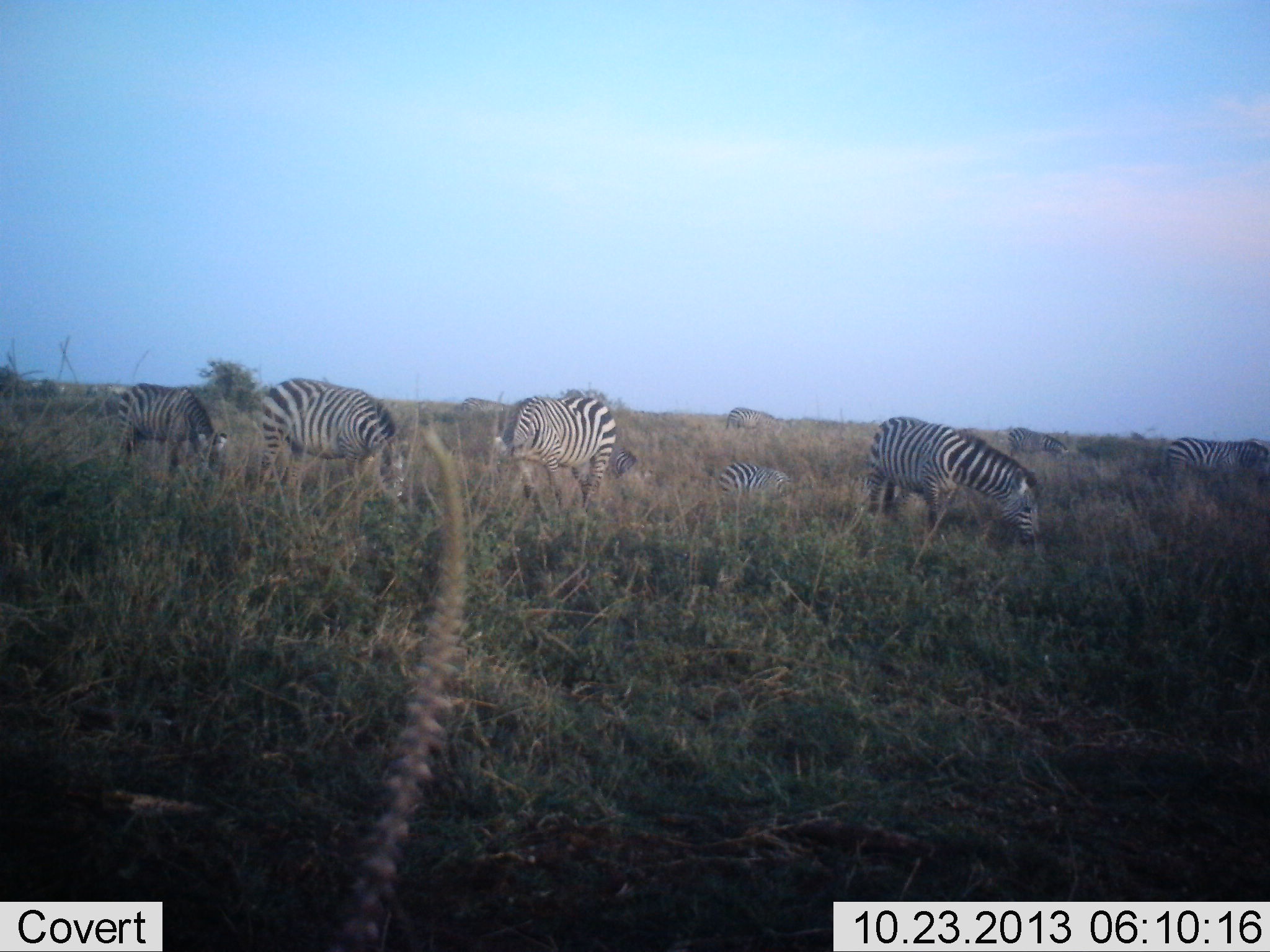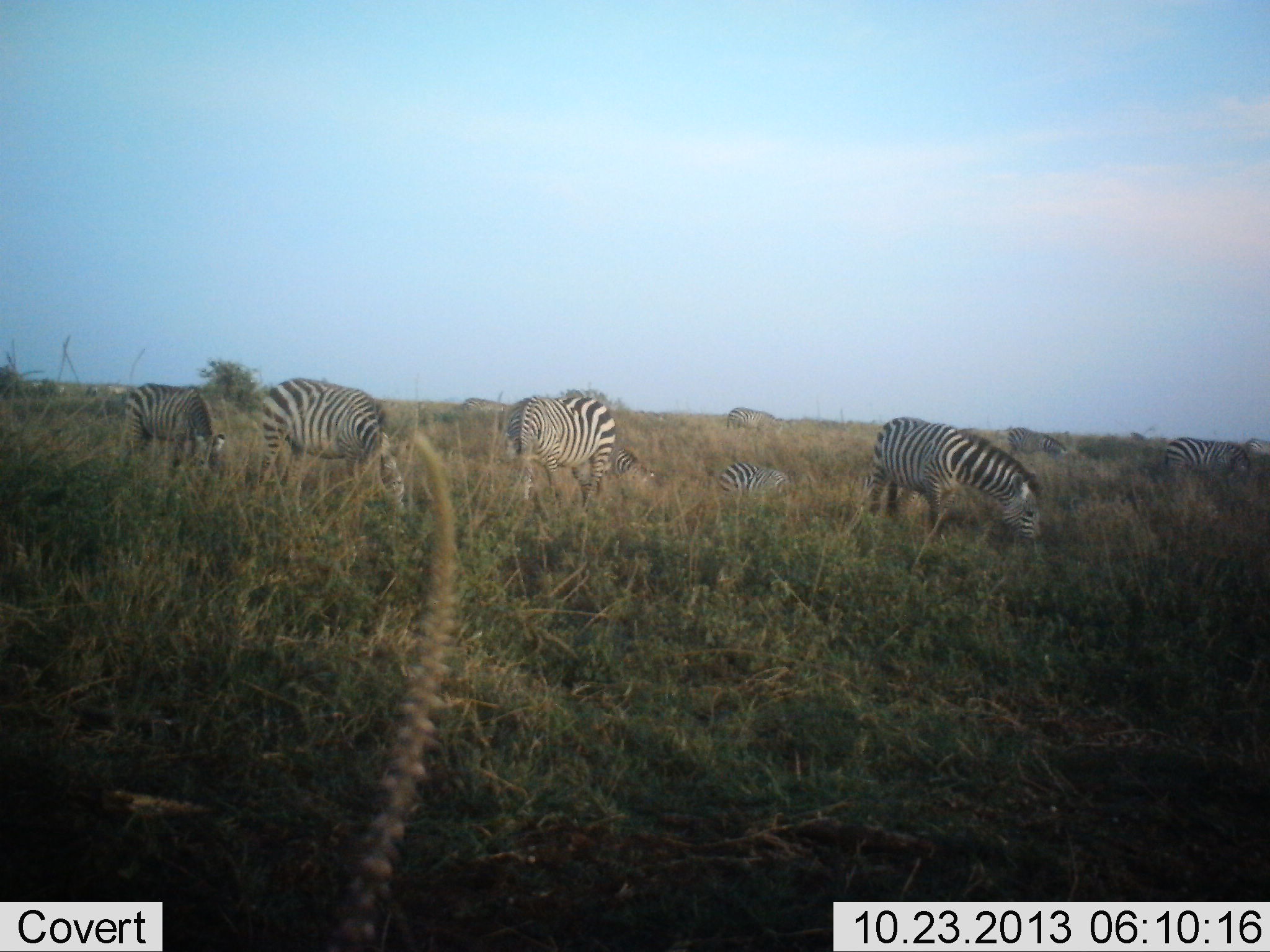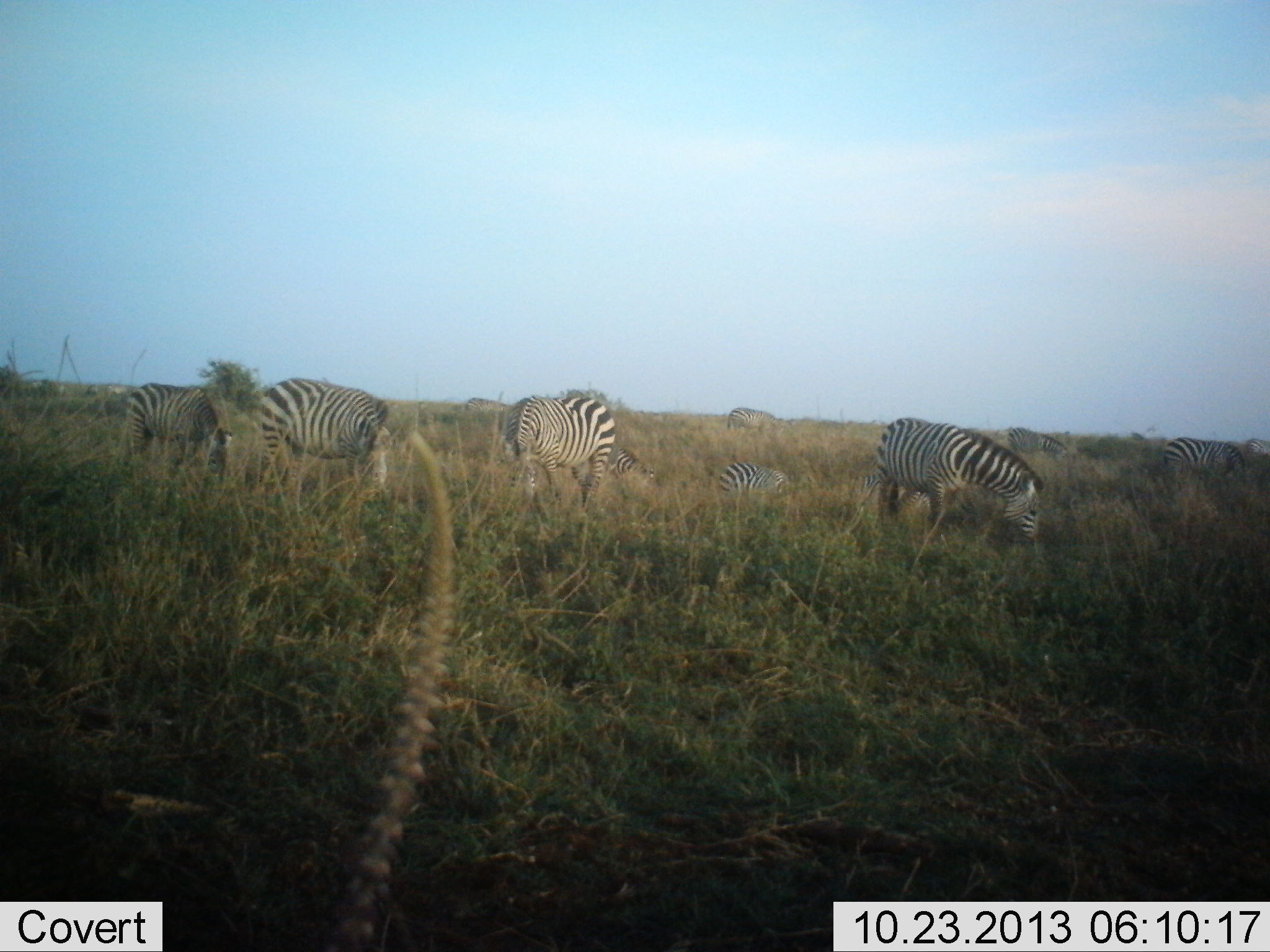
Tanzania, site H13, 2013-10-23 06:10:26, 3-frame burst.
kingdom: Animalia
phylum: Chordata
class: Mammalia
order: Perissodactyla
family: Equidae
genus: Equus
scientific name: Equus quagga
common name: plains zebra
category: zebra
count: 9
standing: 41%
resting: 38%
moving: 11%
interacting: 0%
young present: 19%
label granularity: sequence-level